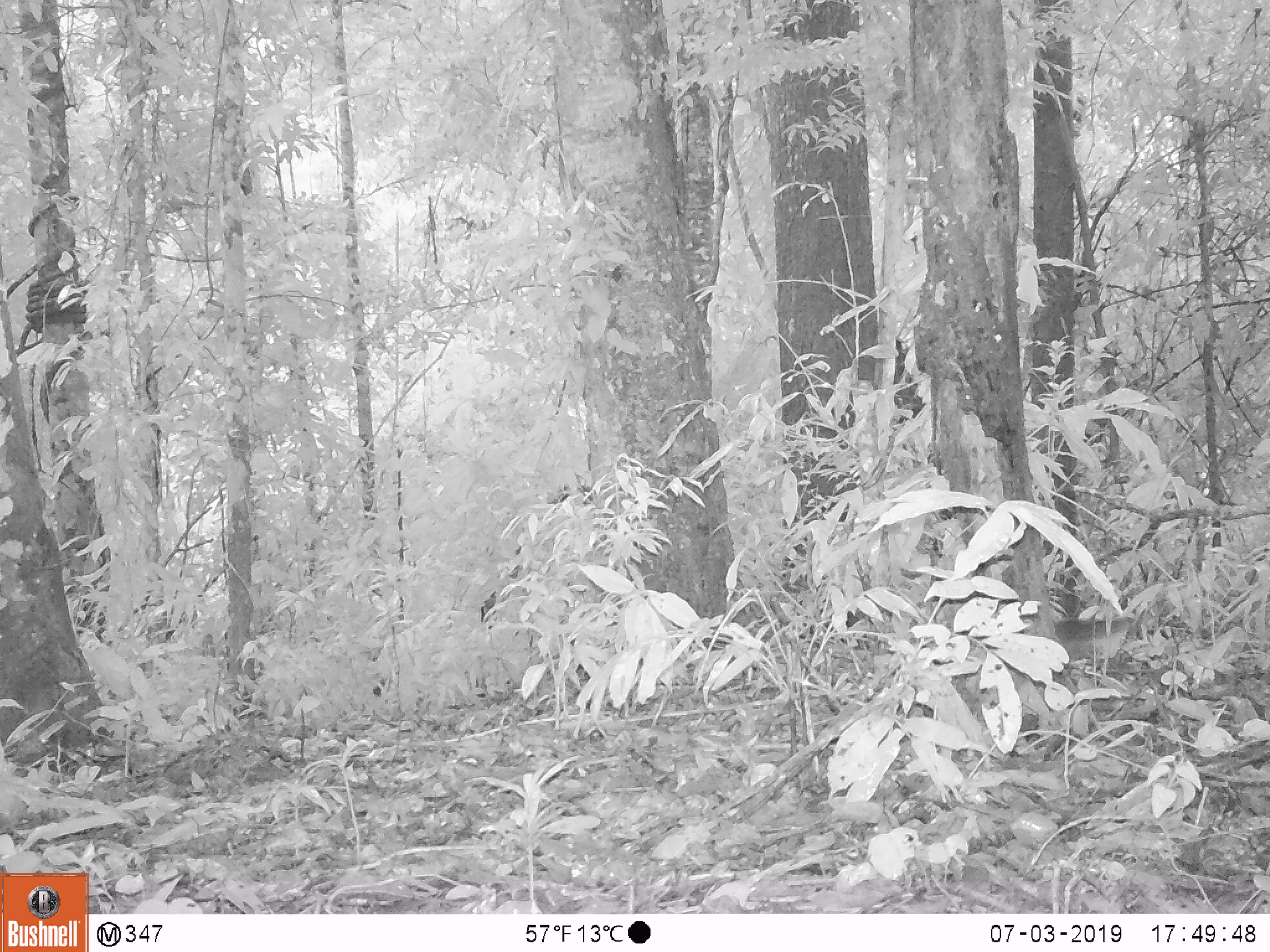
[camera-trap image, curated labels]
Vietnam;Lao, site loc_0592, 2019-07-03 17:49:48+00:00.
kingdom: Animalia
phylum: Chordata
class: Mammalia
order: Rodentia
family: Sciuridae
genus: Callosciurus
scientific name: Callosciurus erythraeus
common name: pallas's squirrel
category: pallass squirrel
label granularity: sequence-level